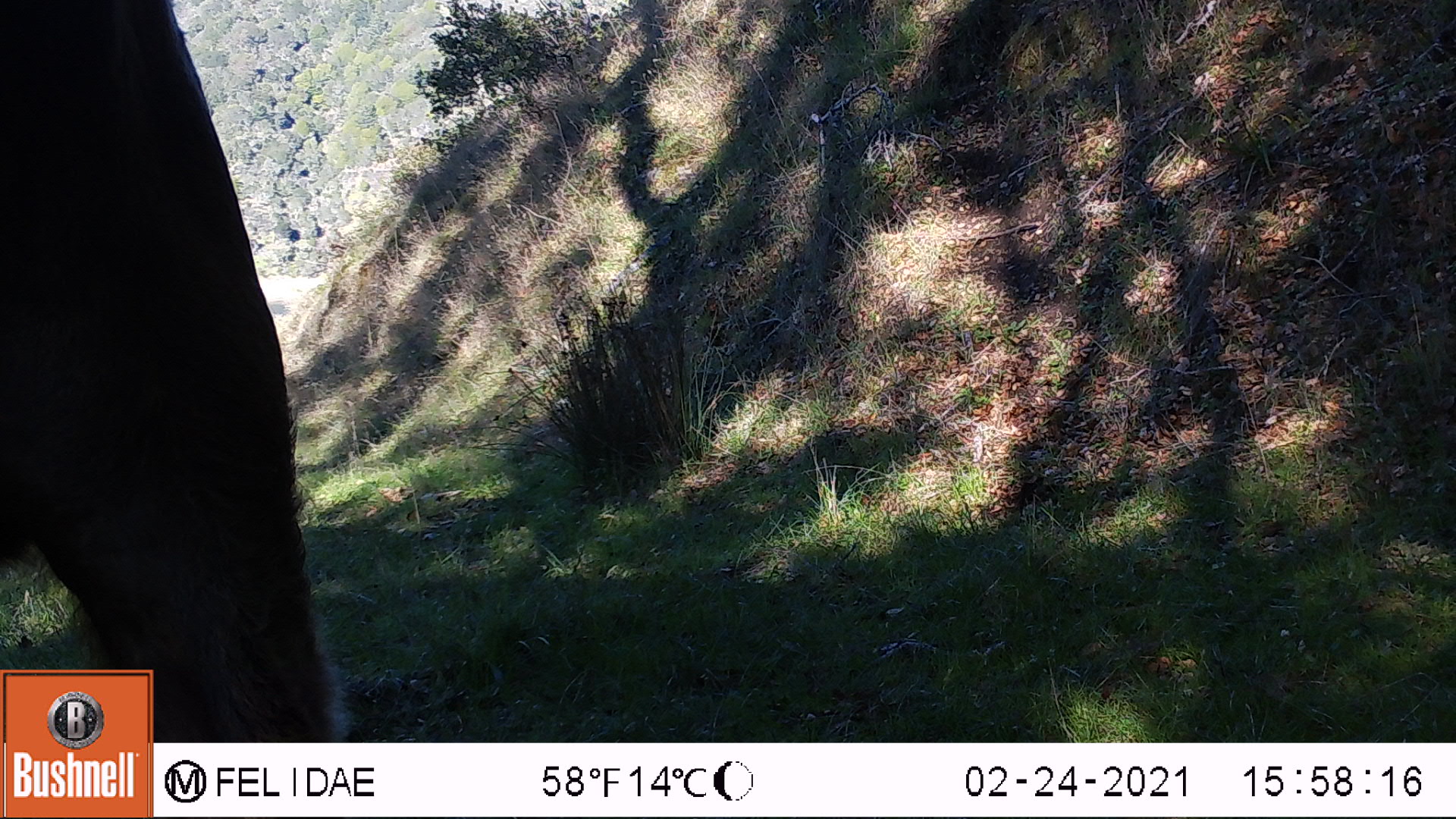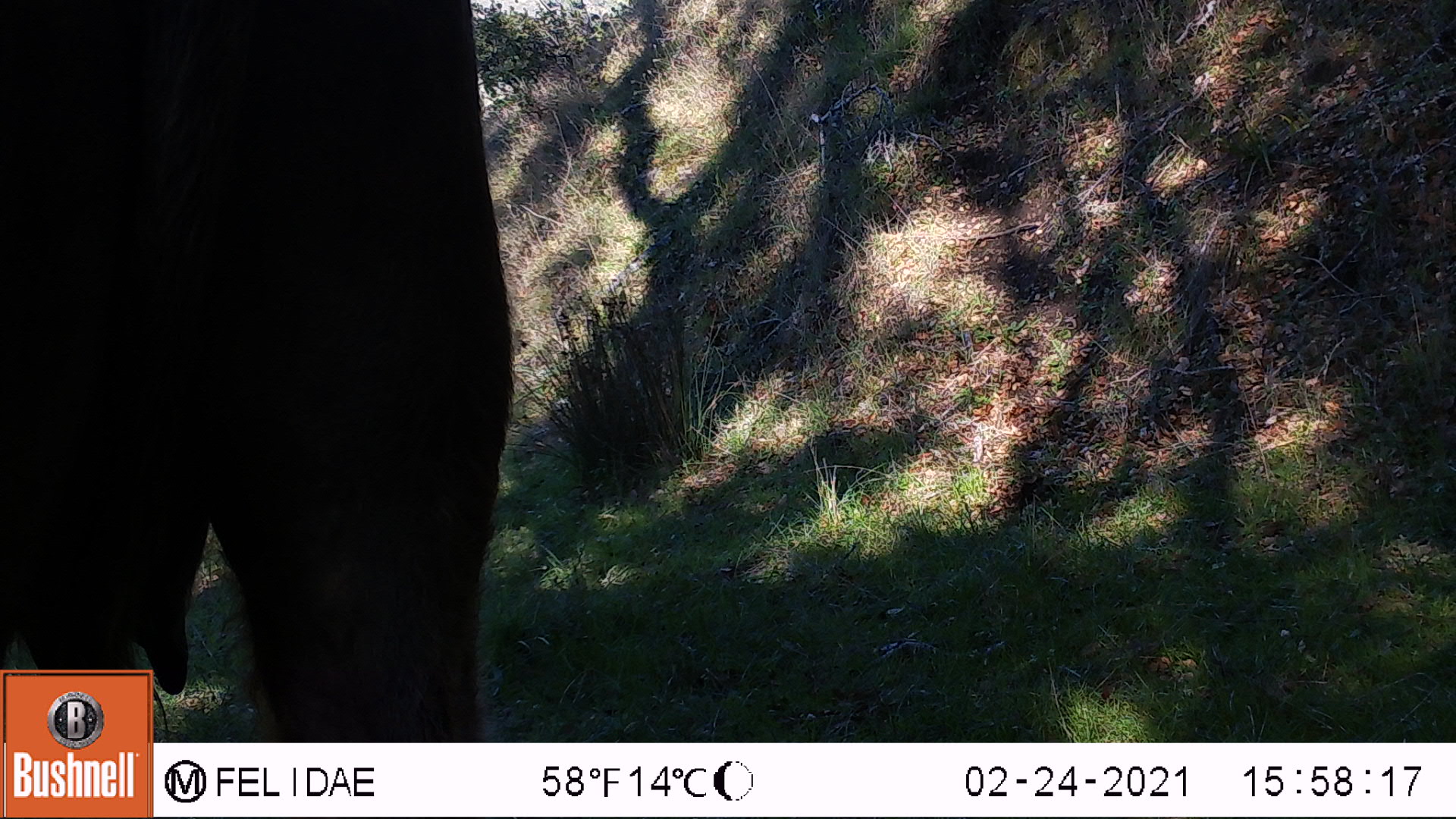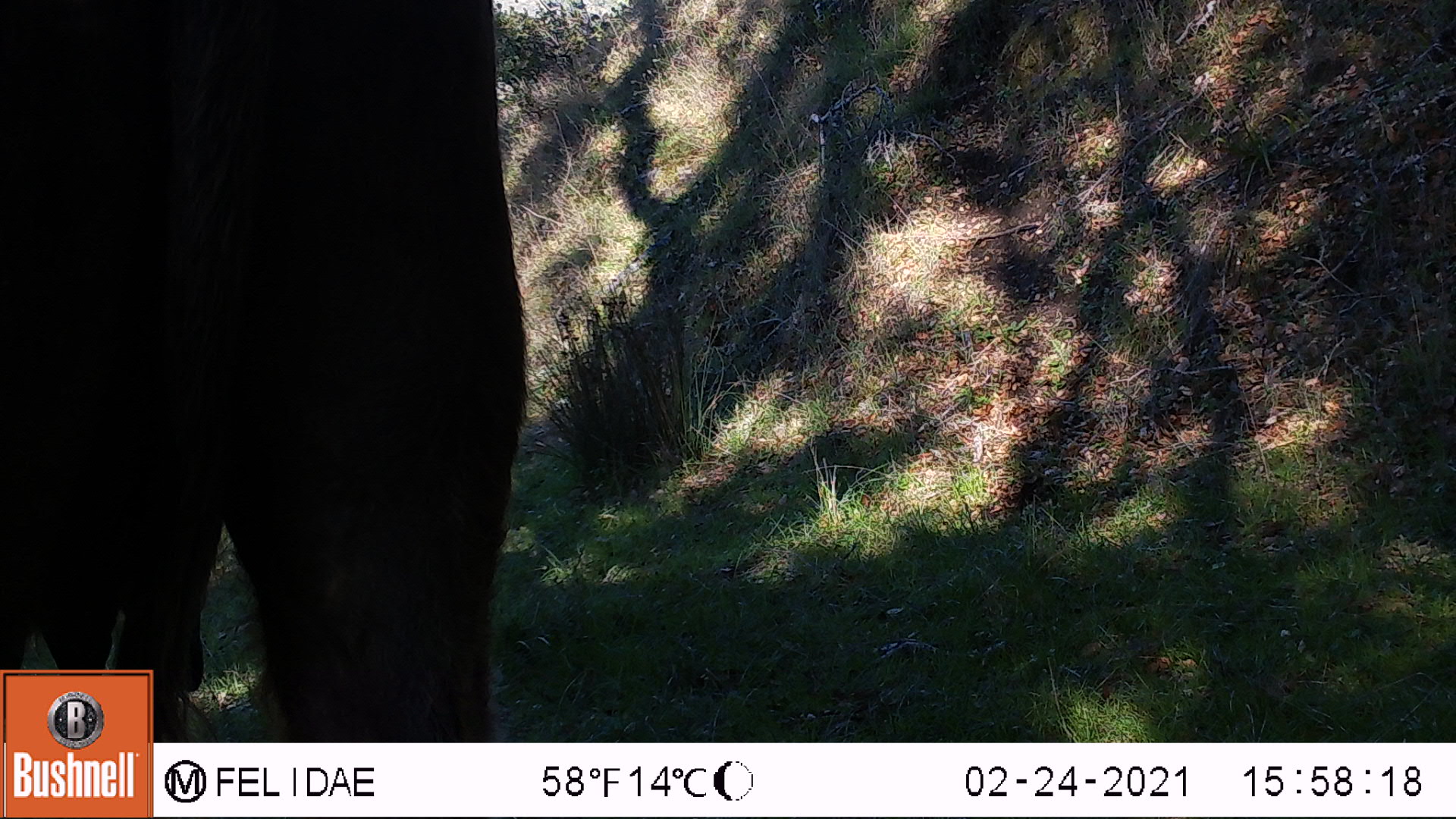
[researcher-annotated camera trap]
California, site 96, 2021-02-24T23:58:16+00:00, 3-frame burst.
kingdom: Animalia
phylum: Chordata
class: Mammalia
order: Artiodactyla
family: Bovidae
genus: Bos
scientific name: Bos taurus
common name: domestic cattle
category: cattle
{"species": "cattle (domestic cattle) (Bos taurus)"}